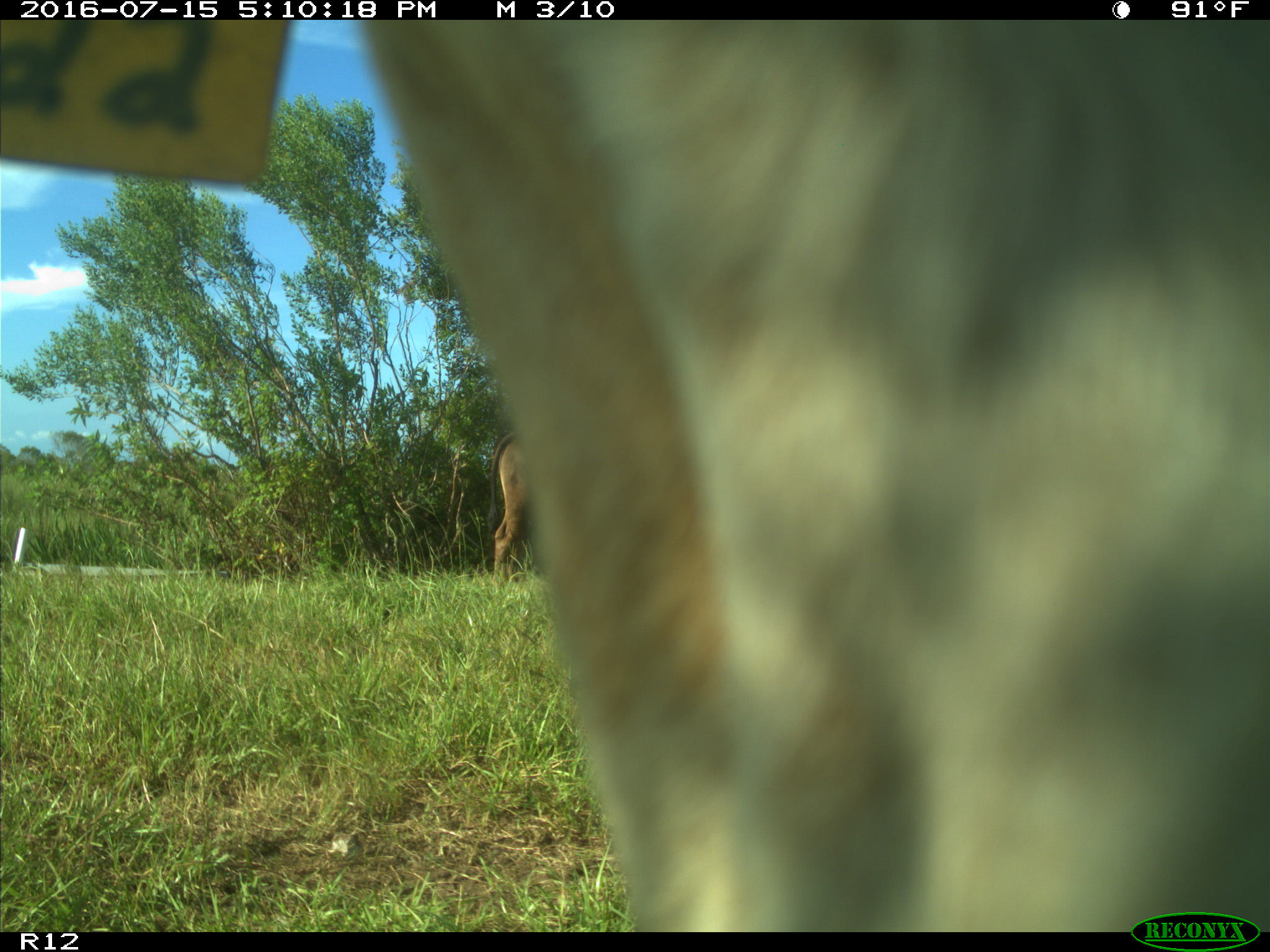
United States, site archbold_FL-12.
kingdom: Animalia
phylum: Chordata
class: Mammalia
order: Artiodactyla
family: Bovidae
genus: Bos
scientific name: Bos taurus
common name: domestic cow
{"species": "Bos taurus (domestic cow)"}